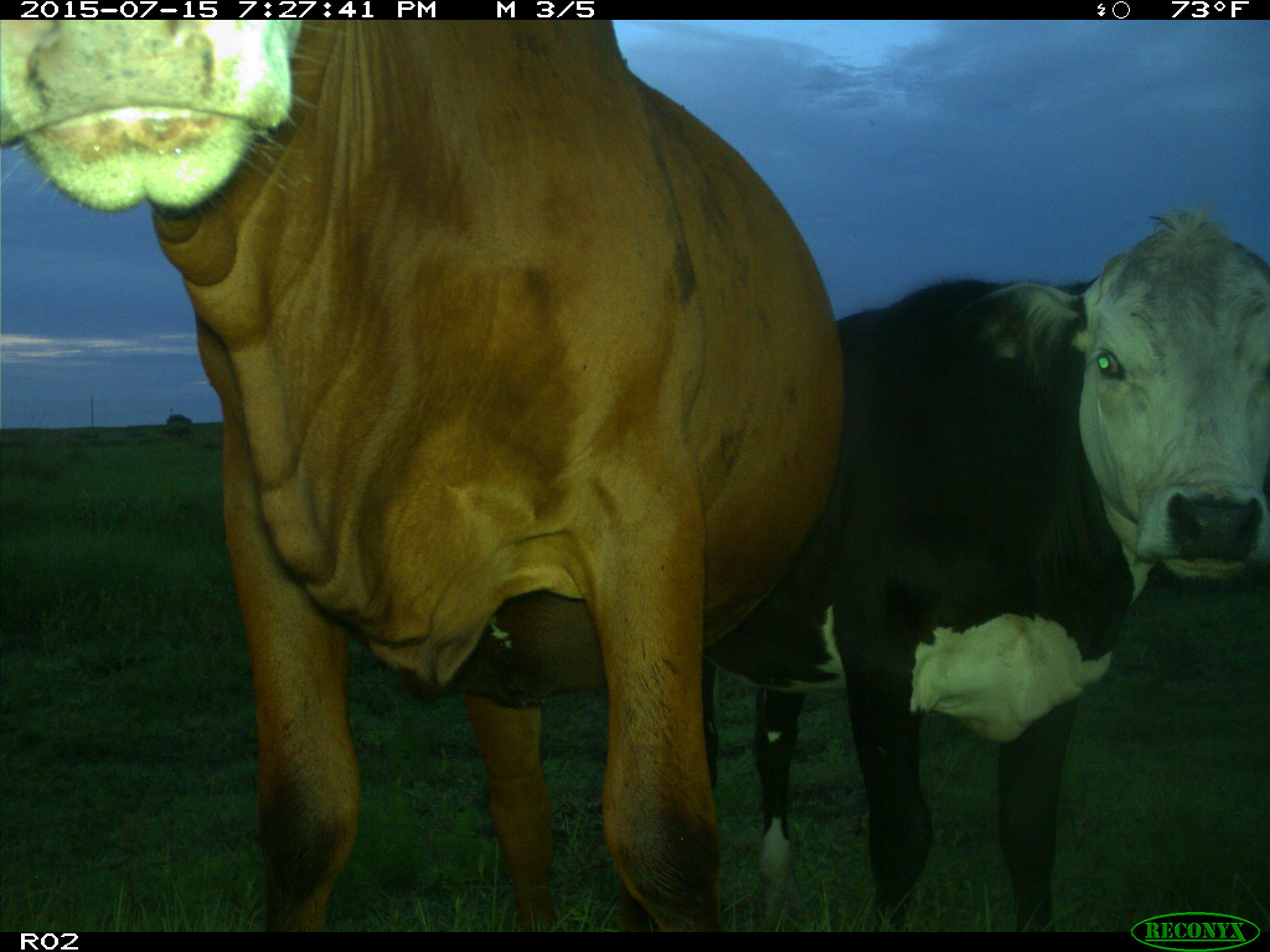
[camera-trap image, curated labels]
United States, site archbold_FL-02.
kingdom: Animalia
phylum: Chordata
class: Mammalia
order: Artiodactyla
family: Bovidae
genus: Bos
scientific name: Bos taurus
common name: domestic cow